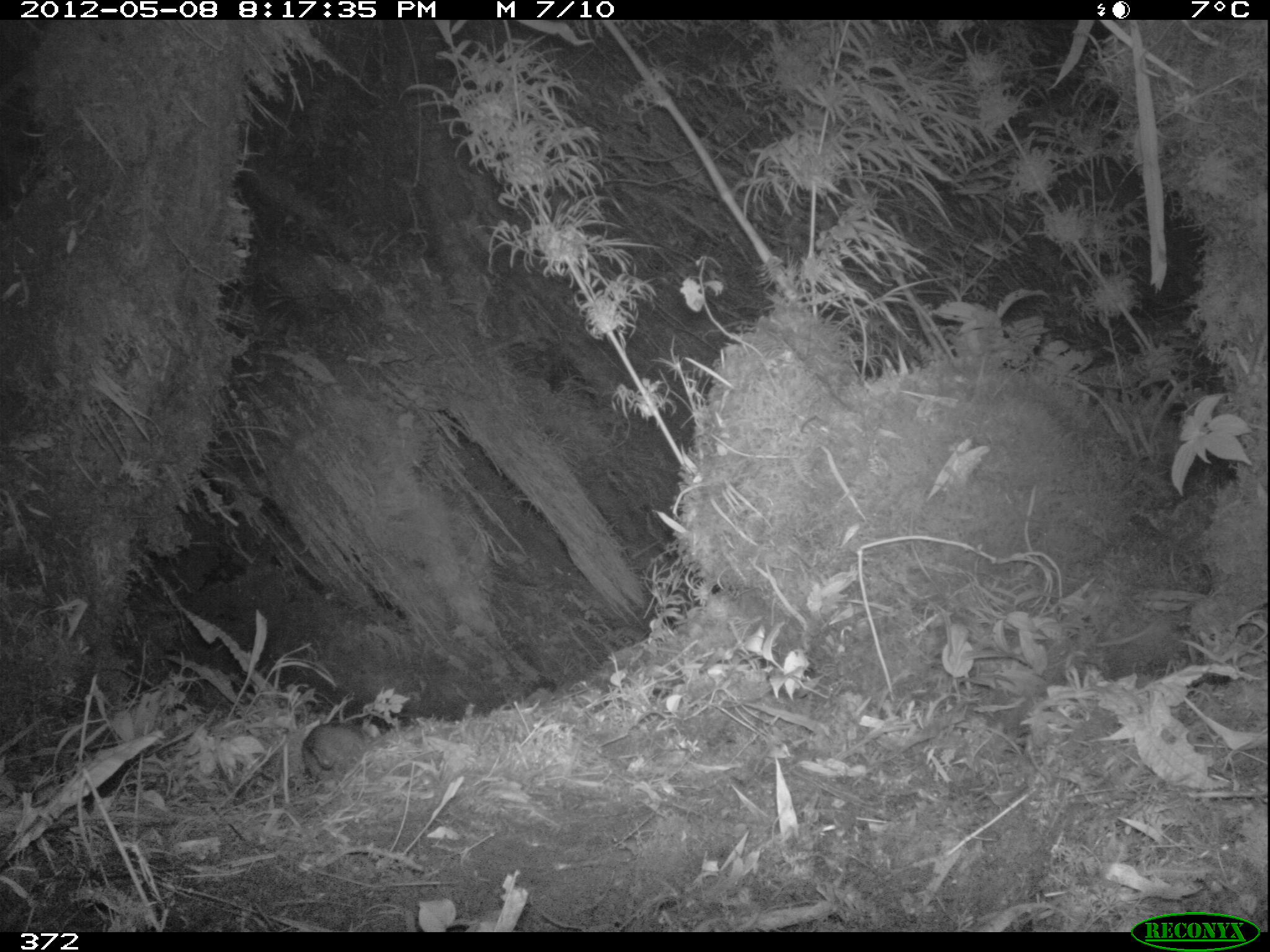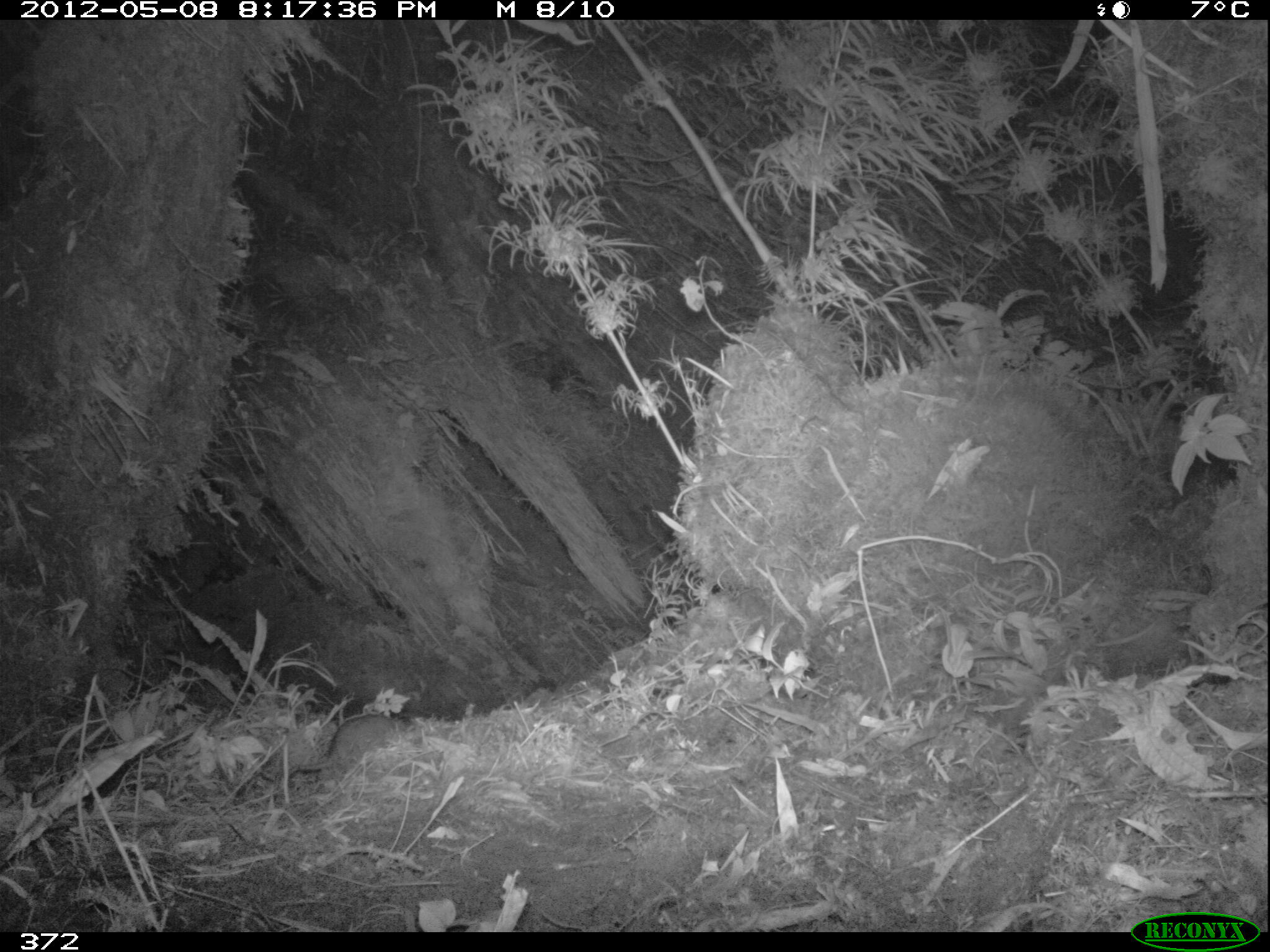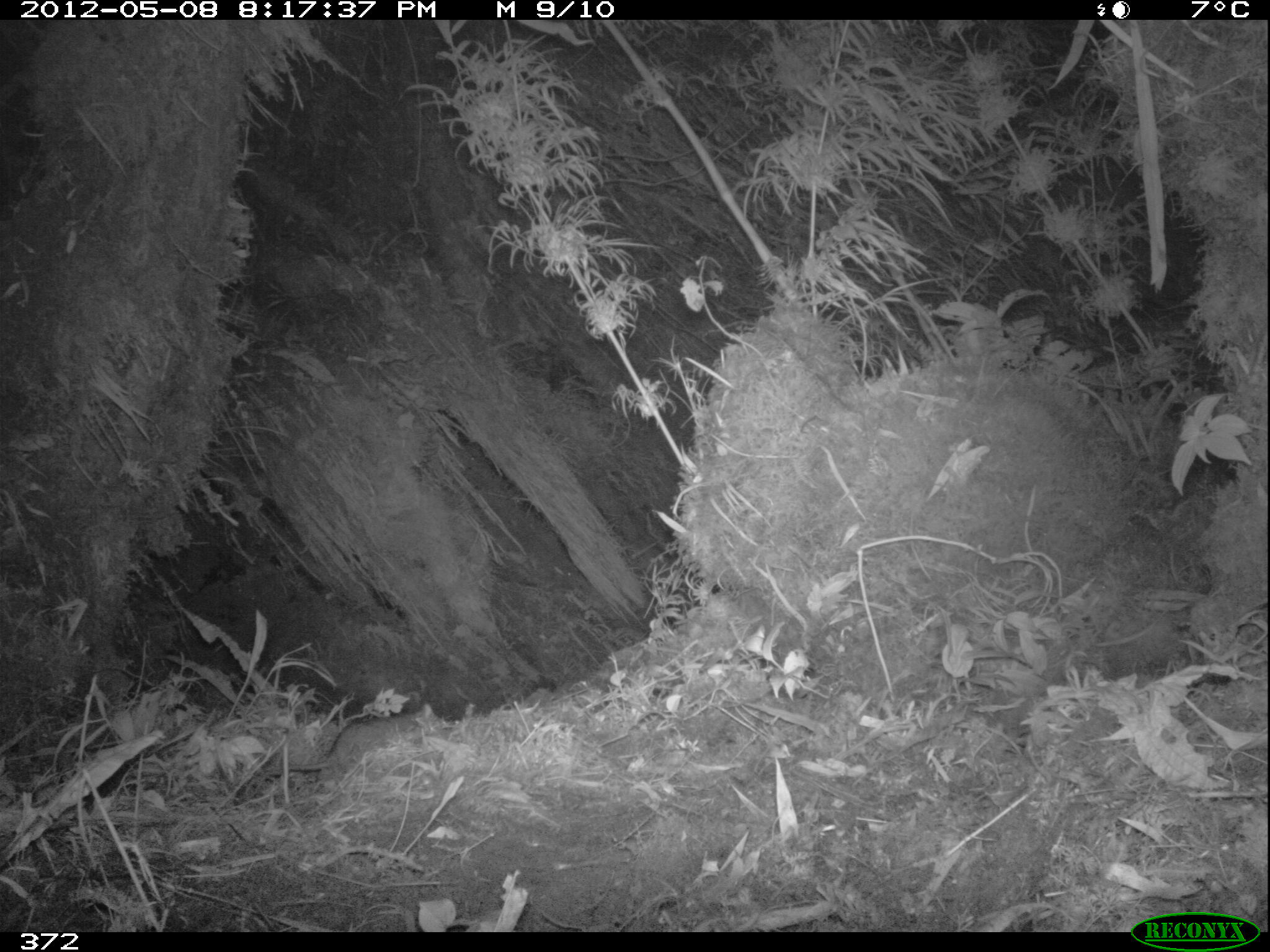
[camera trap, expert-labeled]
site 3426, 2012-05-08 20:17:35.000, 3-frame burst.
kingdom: Animalia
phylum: Chordata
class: Mammalia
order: Rodentia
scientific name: Rodentia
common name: rodents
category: unknown rodent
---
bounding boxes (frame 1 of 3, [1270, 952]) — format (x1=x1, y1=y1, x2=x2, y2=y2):
unknown rodent: (x1=301, y1=722, x2=374, y2=781)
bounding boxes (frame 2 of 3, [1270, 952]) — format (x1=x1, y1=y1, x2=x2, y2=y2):
unknown rodent: (x1=288, y1=712, x2=396, y2=771)